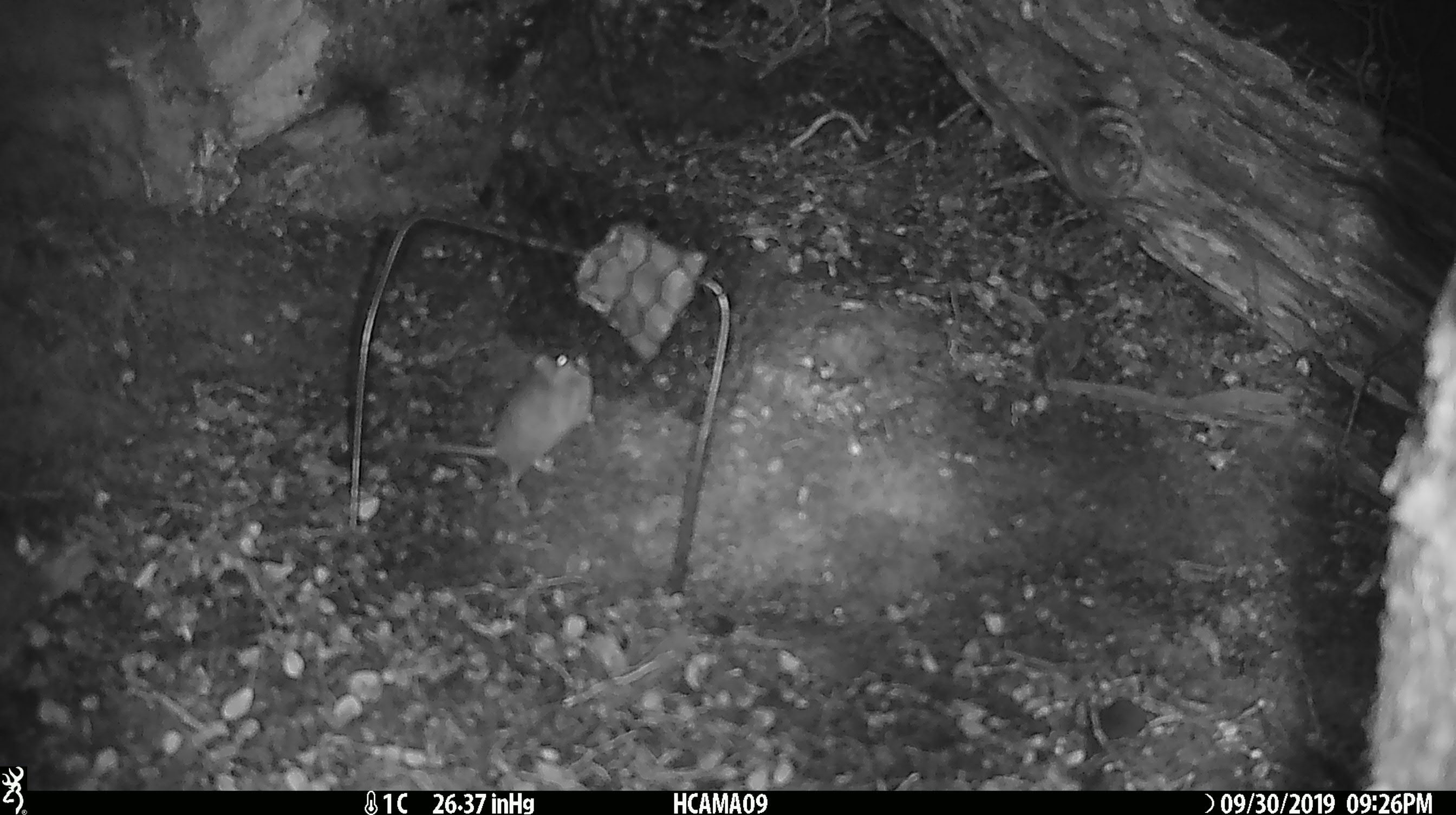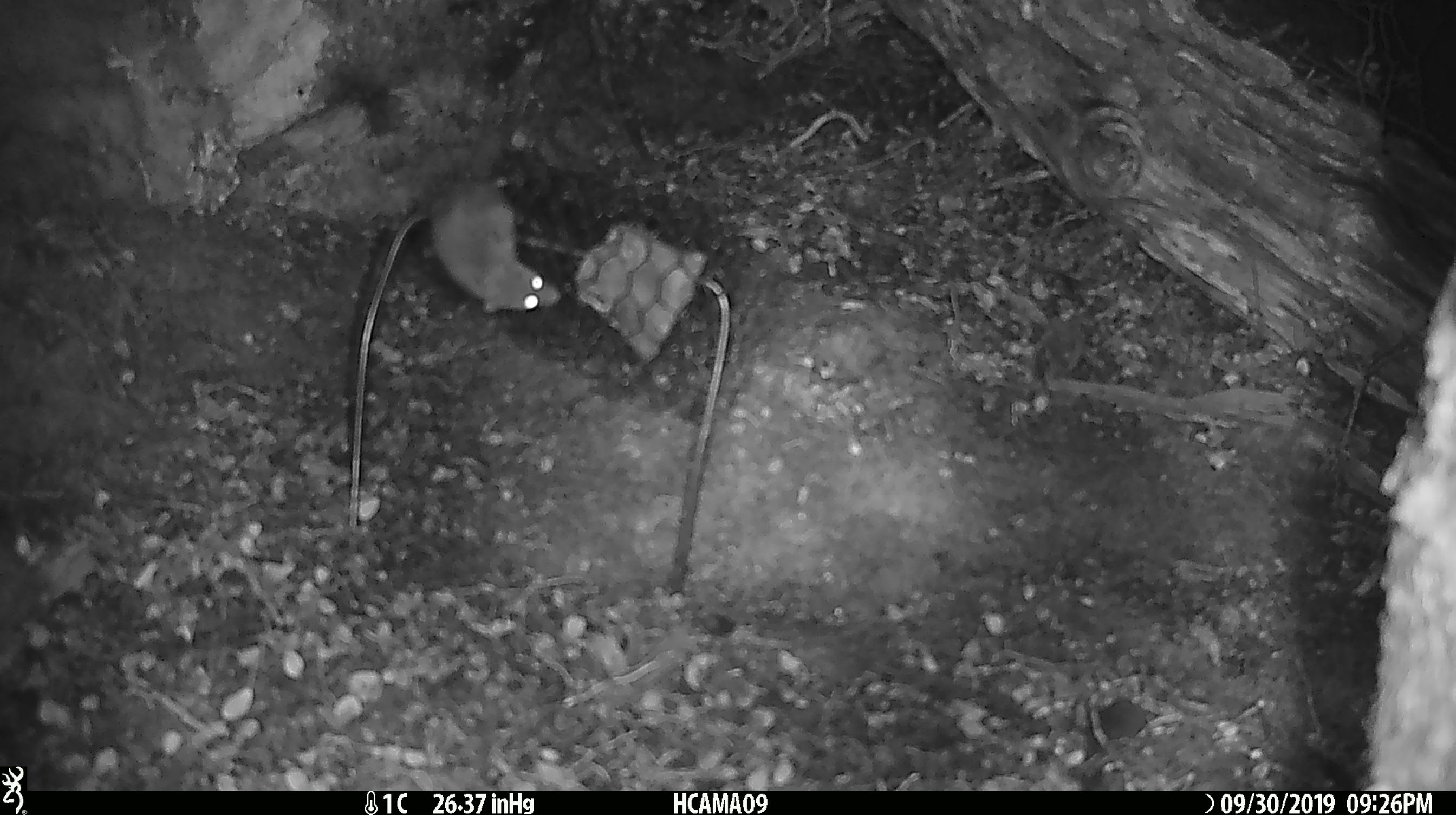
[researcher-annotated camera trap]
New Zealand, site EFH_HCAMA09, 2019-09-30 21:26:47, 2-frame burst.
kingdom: Animalia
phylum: Chordata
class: Mammalia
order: Rodentia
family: Muridae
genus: Mus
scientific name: Mus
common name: mouse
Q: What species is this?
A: Mouse (Mus).